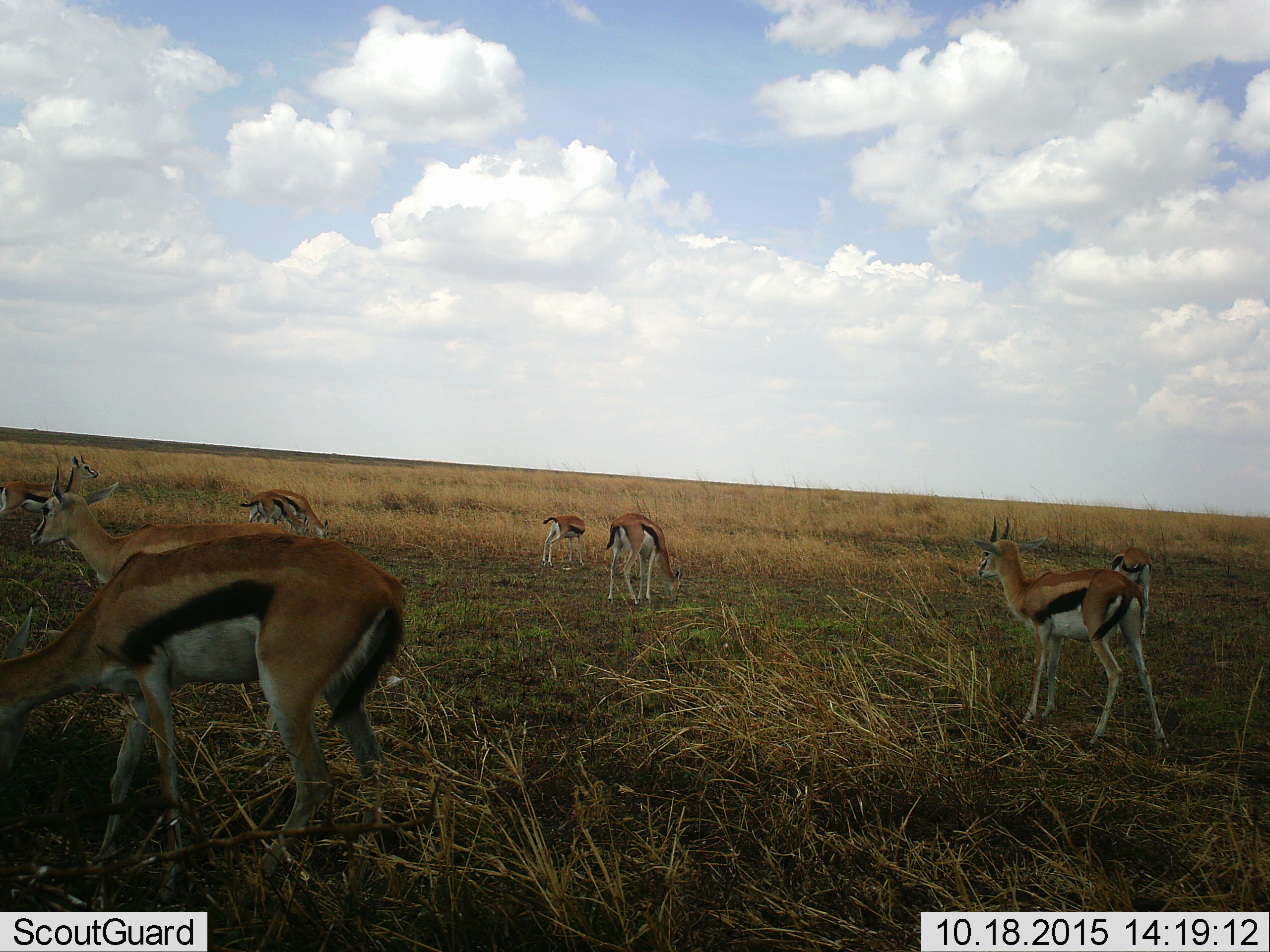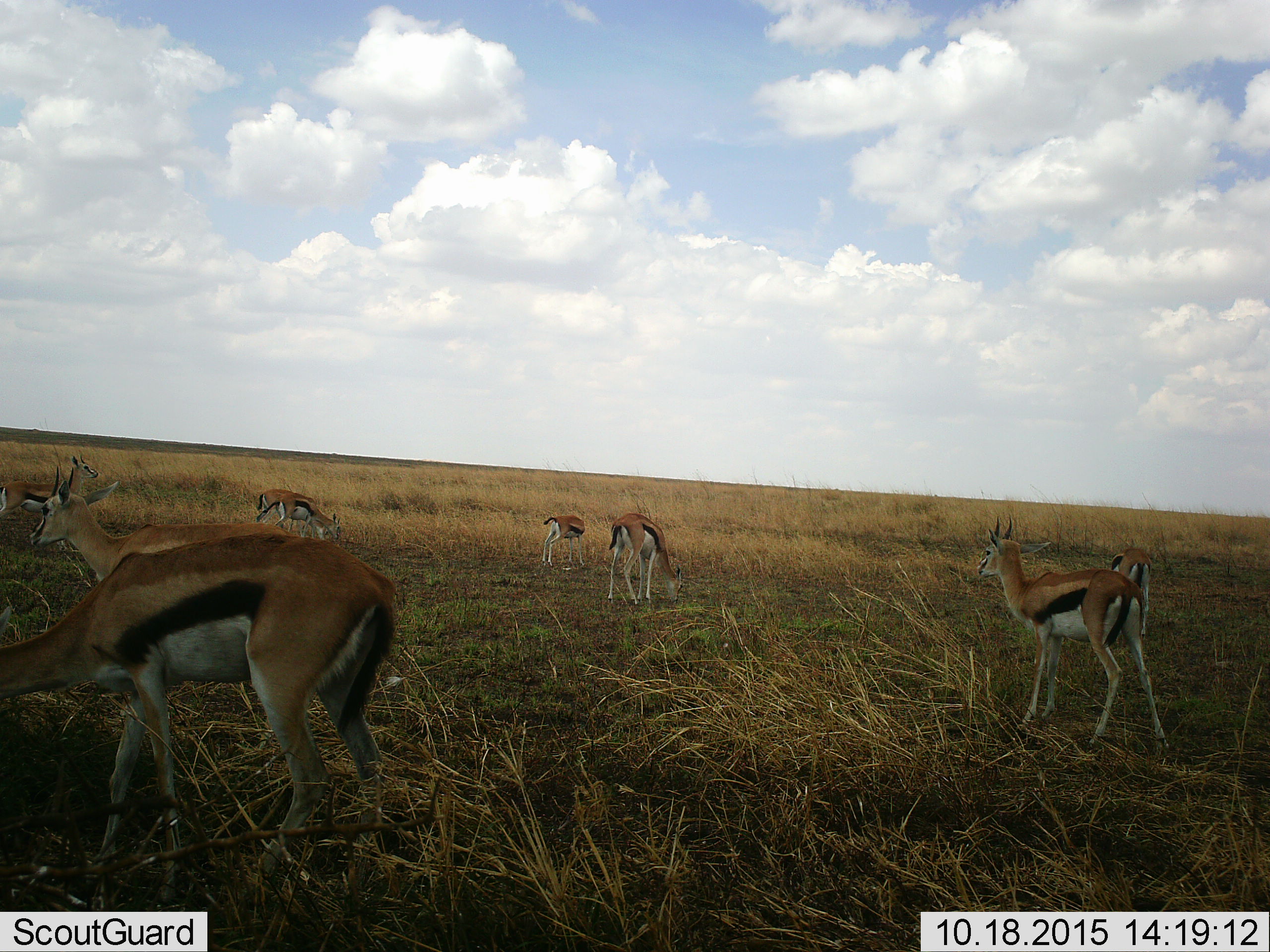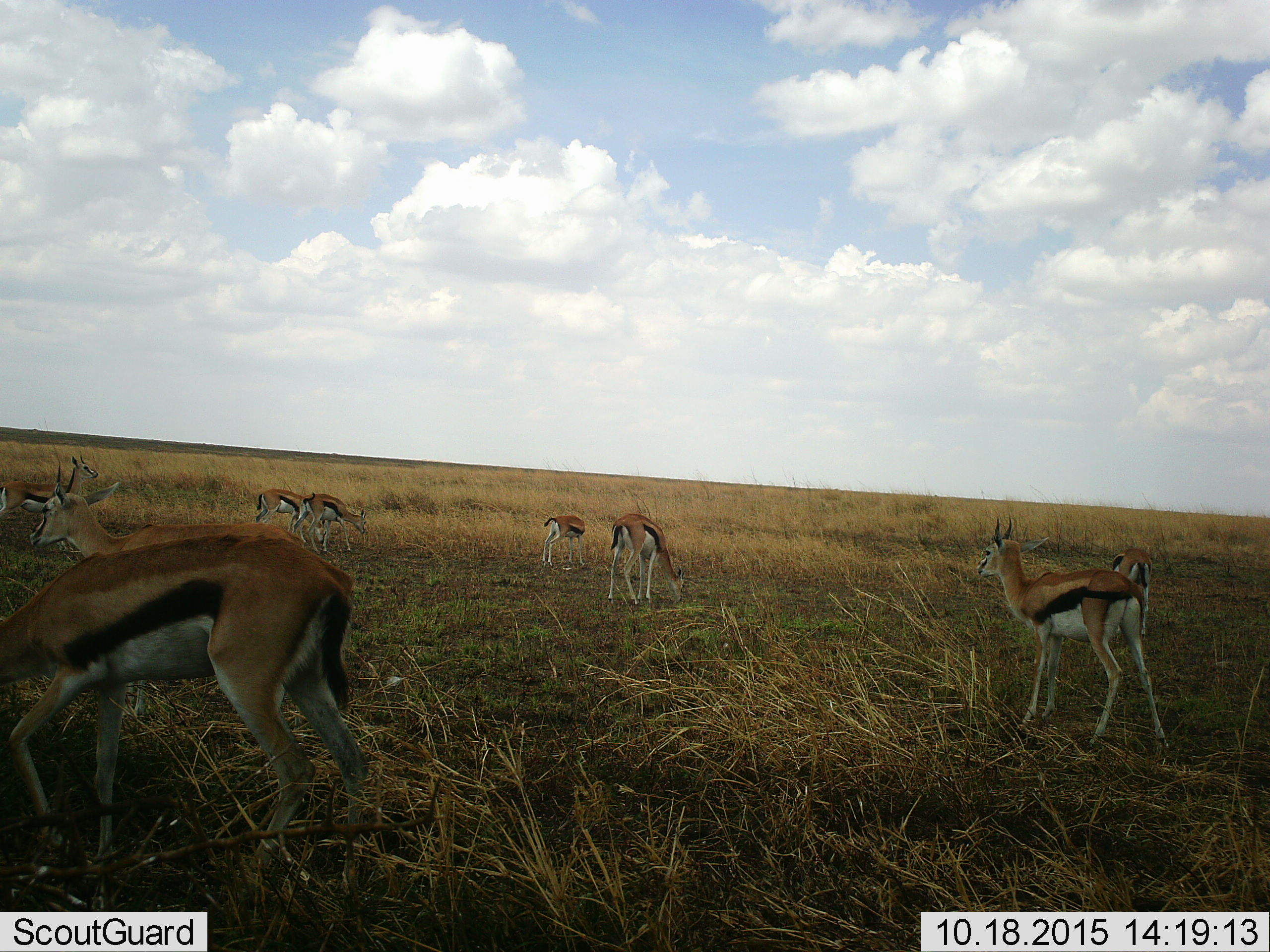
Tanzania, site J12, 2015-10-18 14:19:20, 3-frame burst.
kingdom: Animalia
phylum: Chordata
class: Mammalia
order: Artiodactyla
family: Bovidae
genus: Eudorcas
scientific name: Eudorcas thomsonii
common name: thomson's gazelle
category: gazellethomsons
Gazellethomsons (thomson's gazelle) (Eudorcas thomsonii), count 9. Behavior (volunteer vote fractions): standing 83%, resting 17%, moving 67%, interacting 0%. Young present (vote fraction): 50%. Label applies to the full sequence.